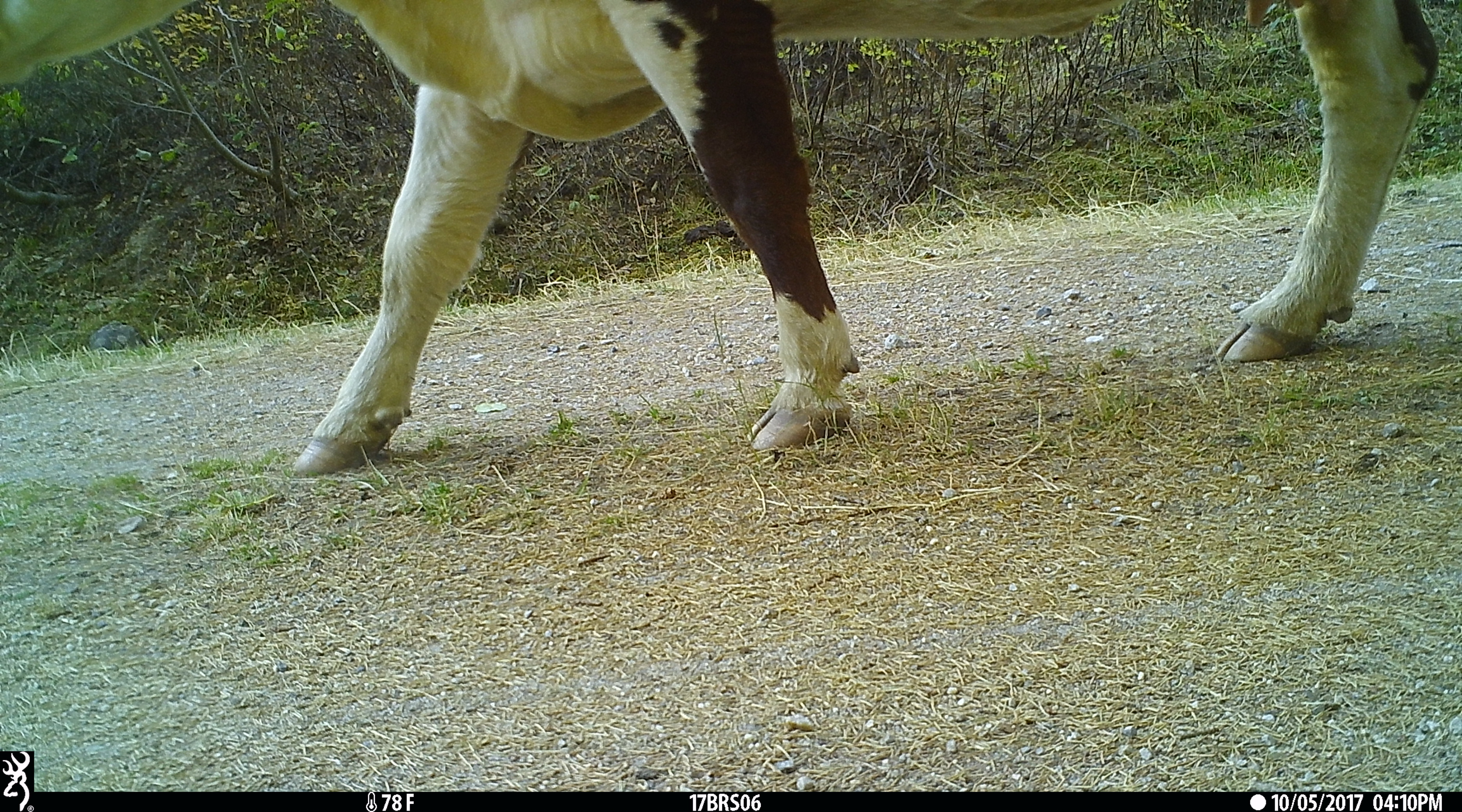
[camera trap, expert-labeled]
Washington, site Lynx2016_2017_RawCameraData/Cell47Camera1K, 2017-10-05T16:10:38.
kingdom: Animalia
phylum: Chordata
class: Mammalia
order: Artiodactyla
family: Bovidae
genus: Bos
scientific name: Bos taurus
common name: domestic cattle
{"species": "domestic cattle (Bos taurus)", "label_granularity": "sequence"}